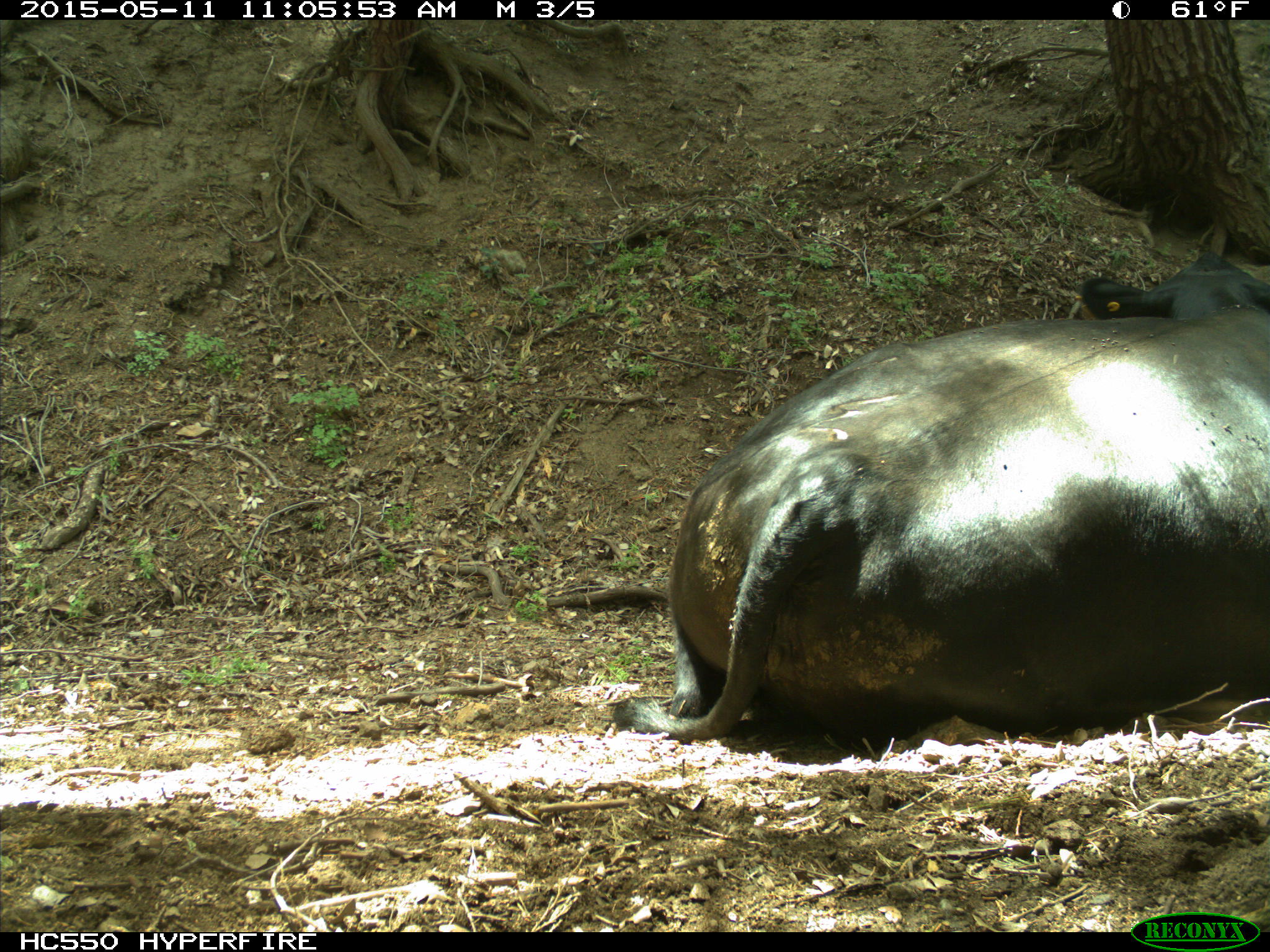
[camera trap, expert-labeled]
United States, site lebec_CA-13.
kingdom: Animalia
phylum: Chordata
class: Mammalia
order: Artiodactyla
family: Bovidae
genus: Bos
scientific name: Bos taurus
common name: domestic cow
Bos taurus (domestic cow).